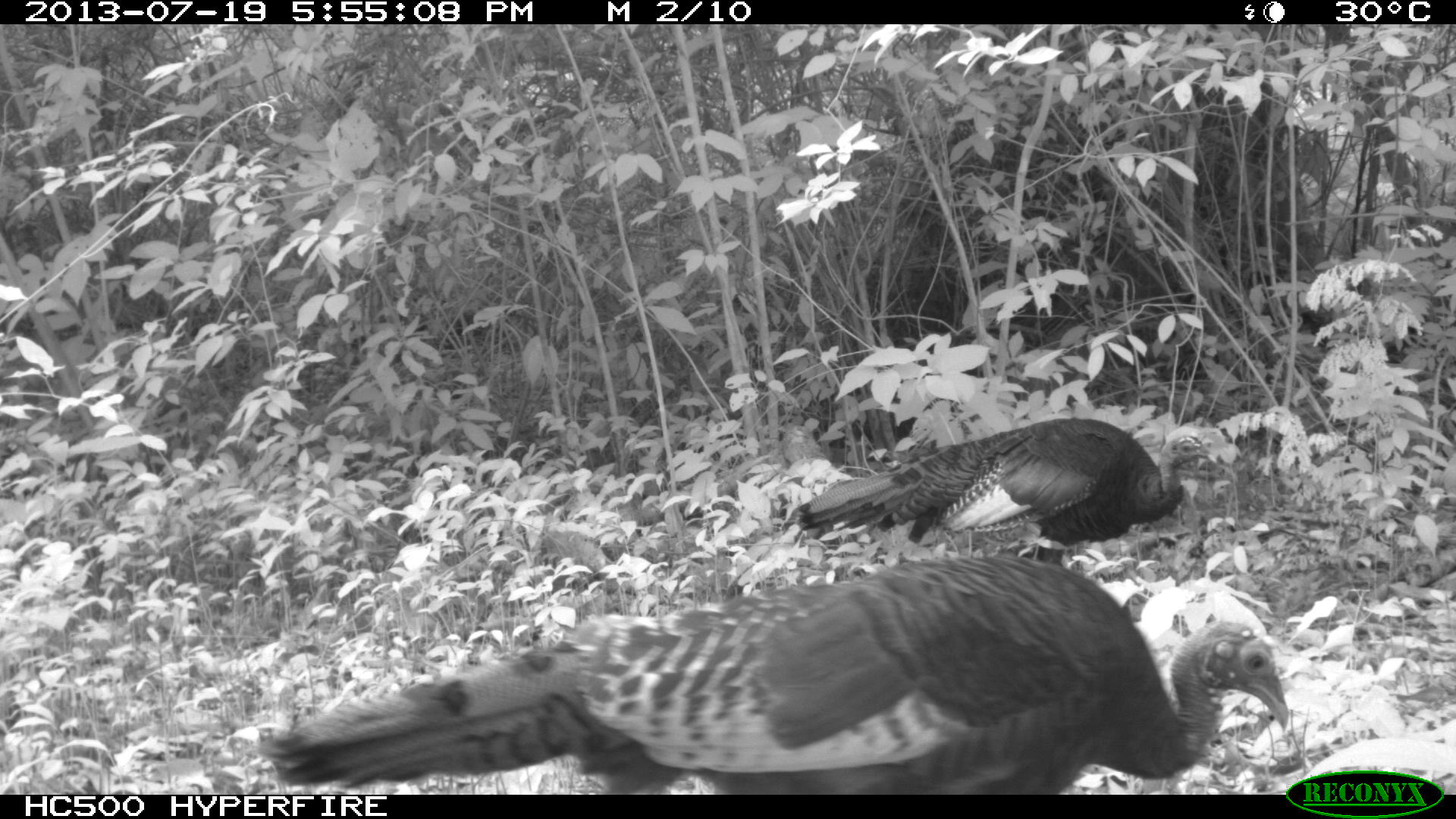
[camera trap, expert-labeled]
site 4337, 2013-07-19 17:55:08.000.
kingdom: Animalia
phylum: Chordata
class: Aves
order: Galliformes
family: Phasianidae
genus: Meleagris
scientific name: Meleagris ocellata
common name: ocellated turkey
Meleagris ocellata (ocellated turkey), count 2.